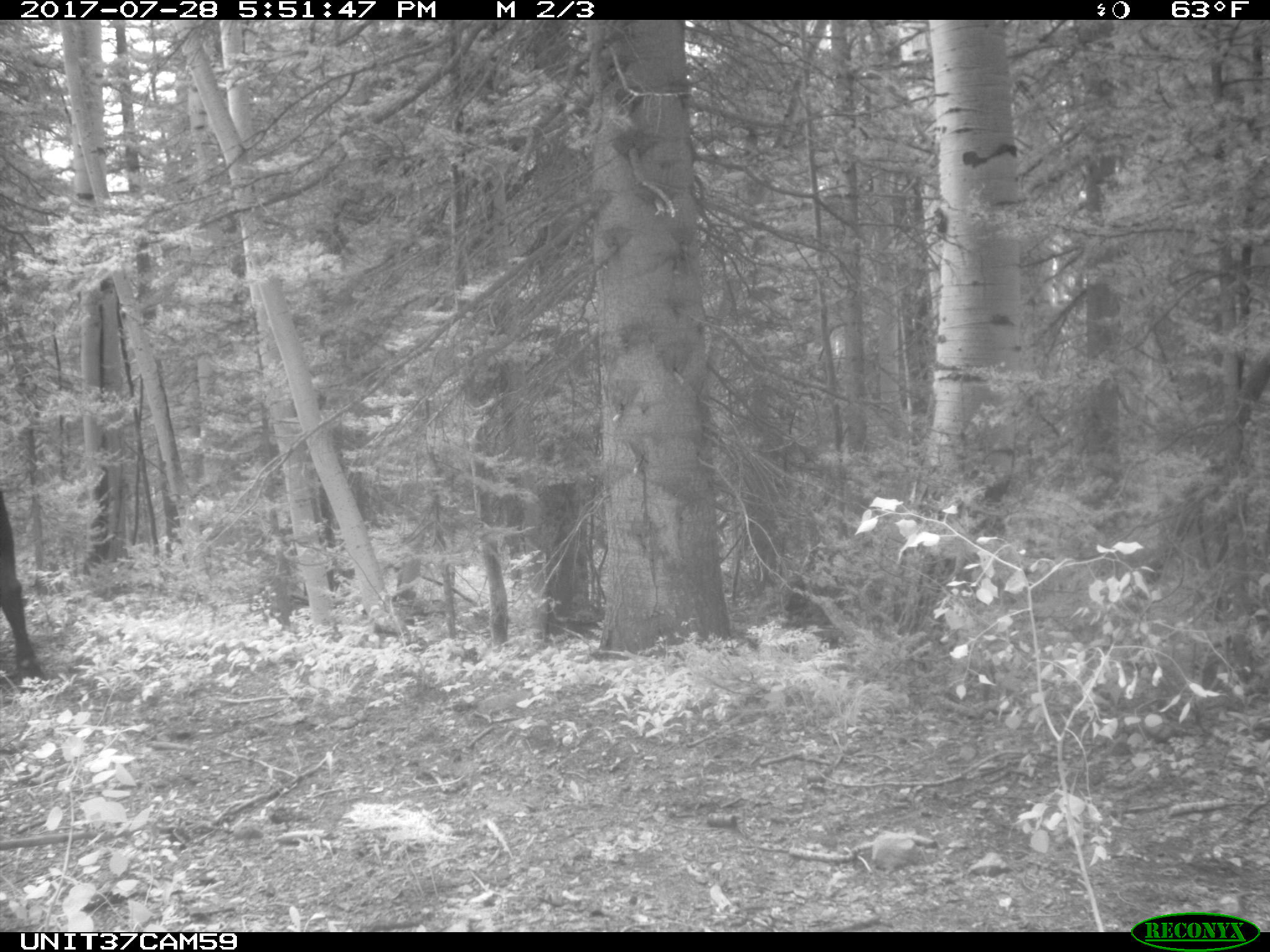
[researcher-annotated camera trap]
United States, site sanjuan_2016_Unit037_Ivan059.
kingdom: Animalia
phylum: Chordata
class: Mammalia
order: Artiodactyla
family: Bovidae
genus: Bos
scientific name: Bos taurus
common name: domestic cow